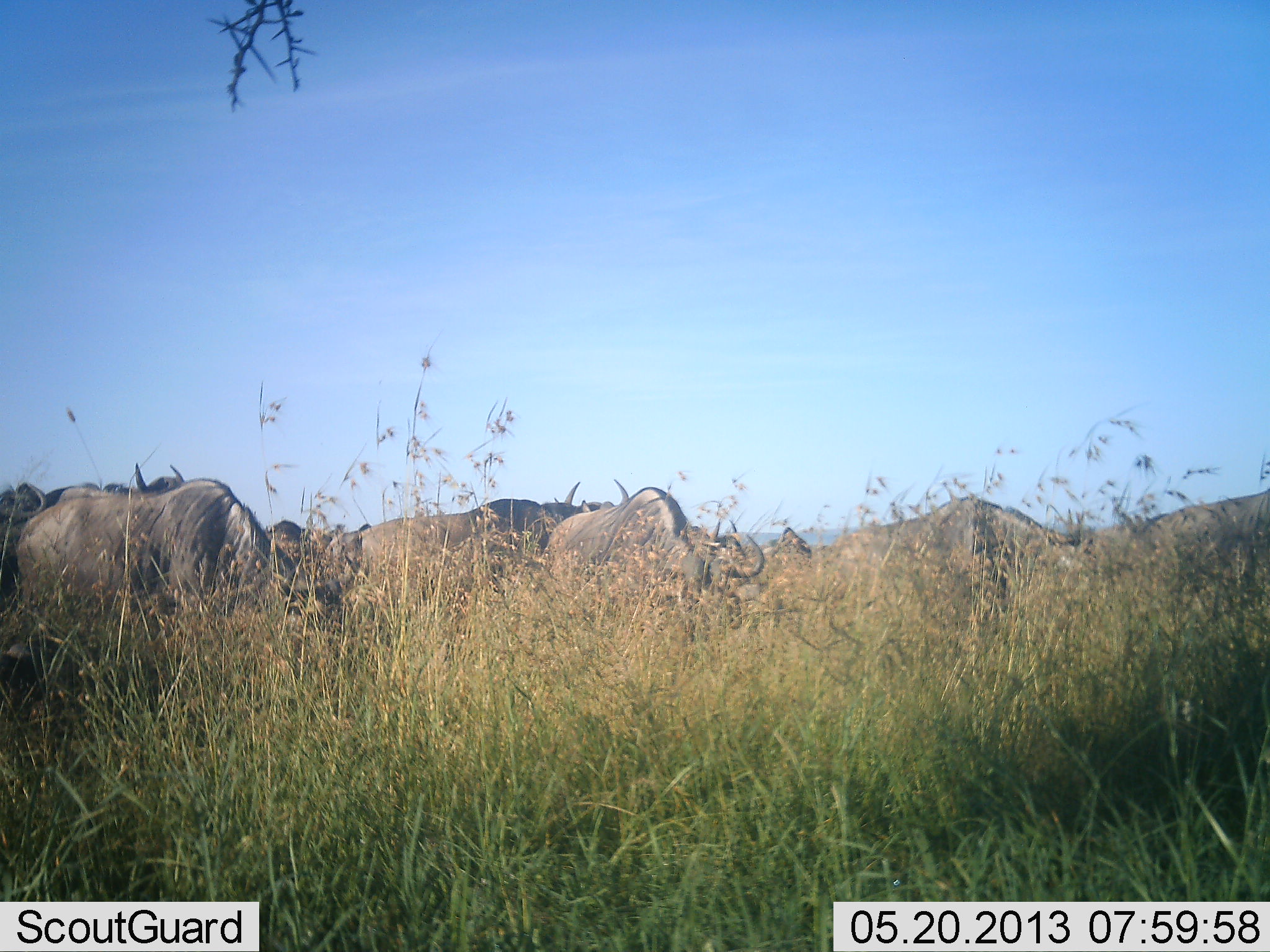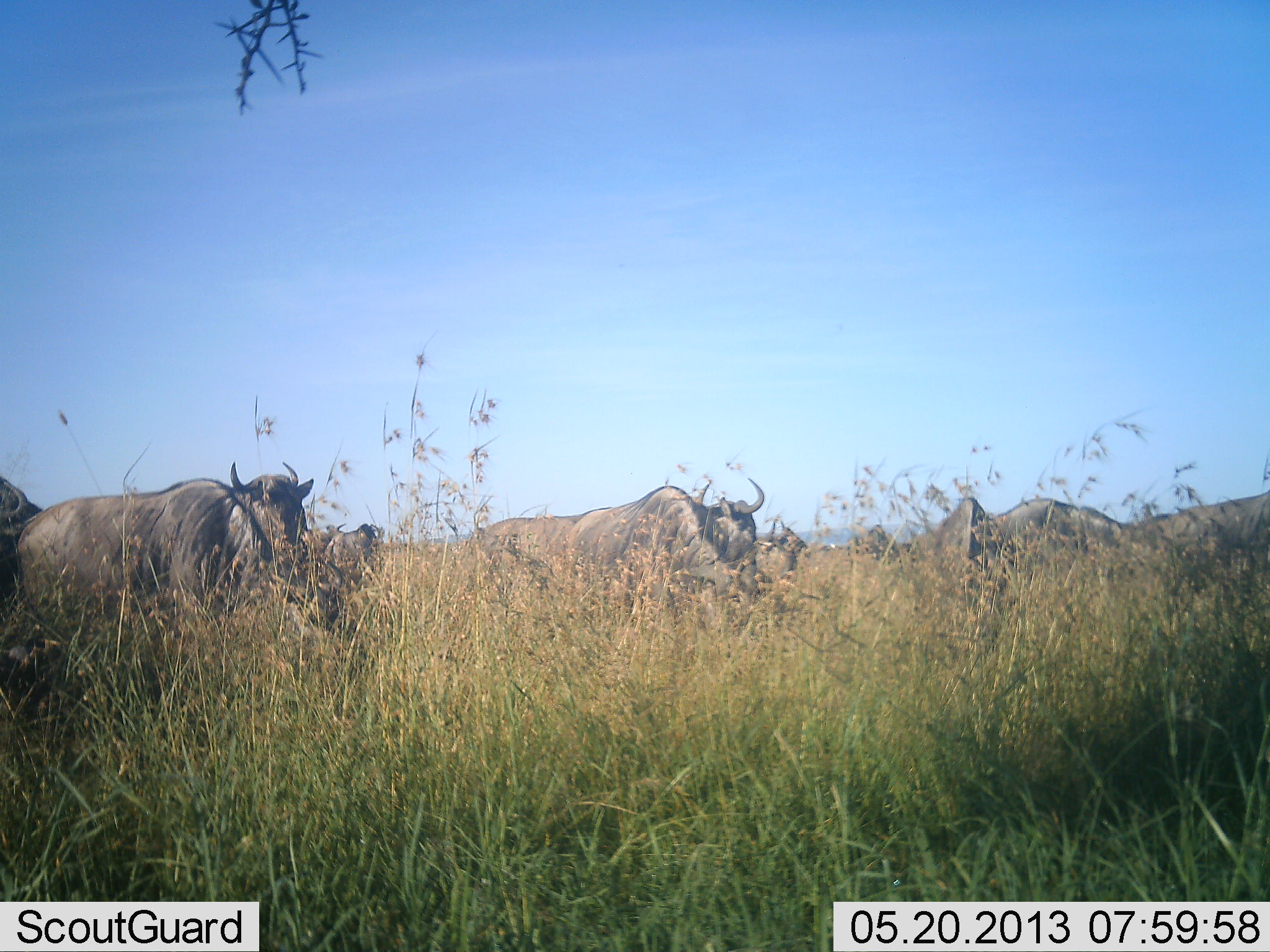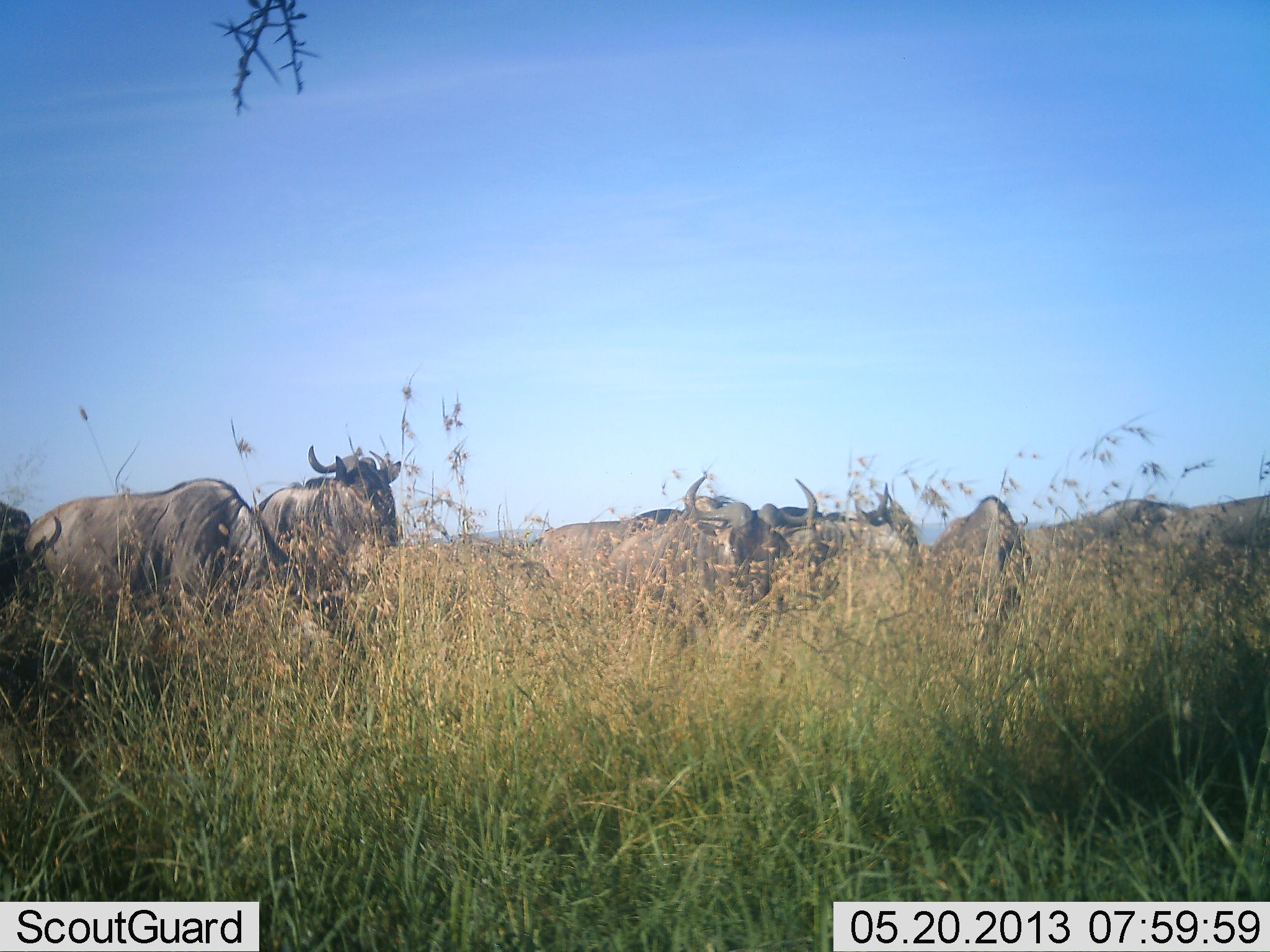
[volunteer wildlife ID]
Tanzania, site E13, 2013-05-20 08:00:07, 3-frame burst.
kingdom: Animalia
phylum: Chordata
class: Mammalia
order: Artiodactyla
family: Bovidae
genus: Connochaetes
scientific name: Connochaetes taurinus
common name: blue wildebeest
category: wildebeest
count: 11-50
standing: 40%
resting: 0%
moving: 90%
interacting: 0%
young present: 0%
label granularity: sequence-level